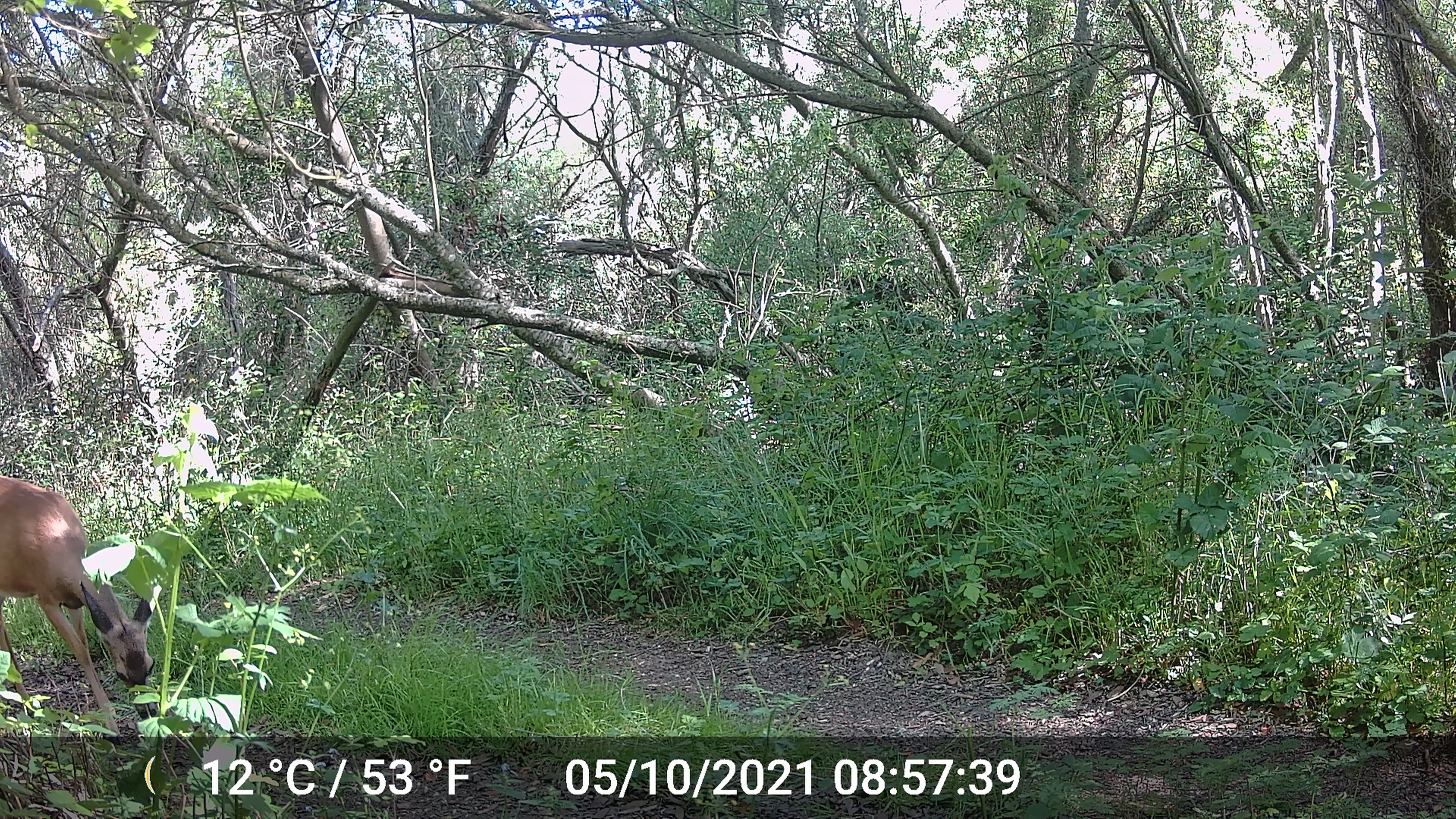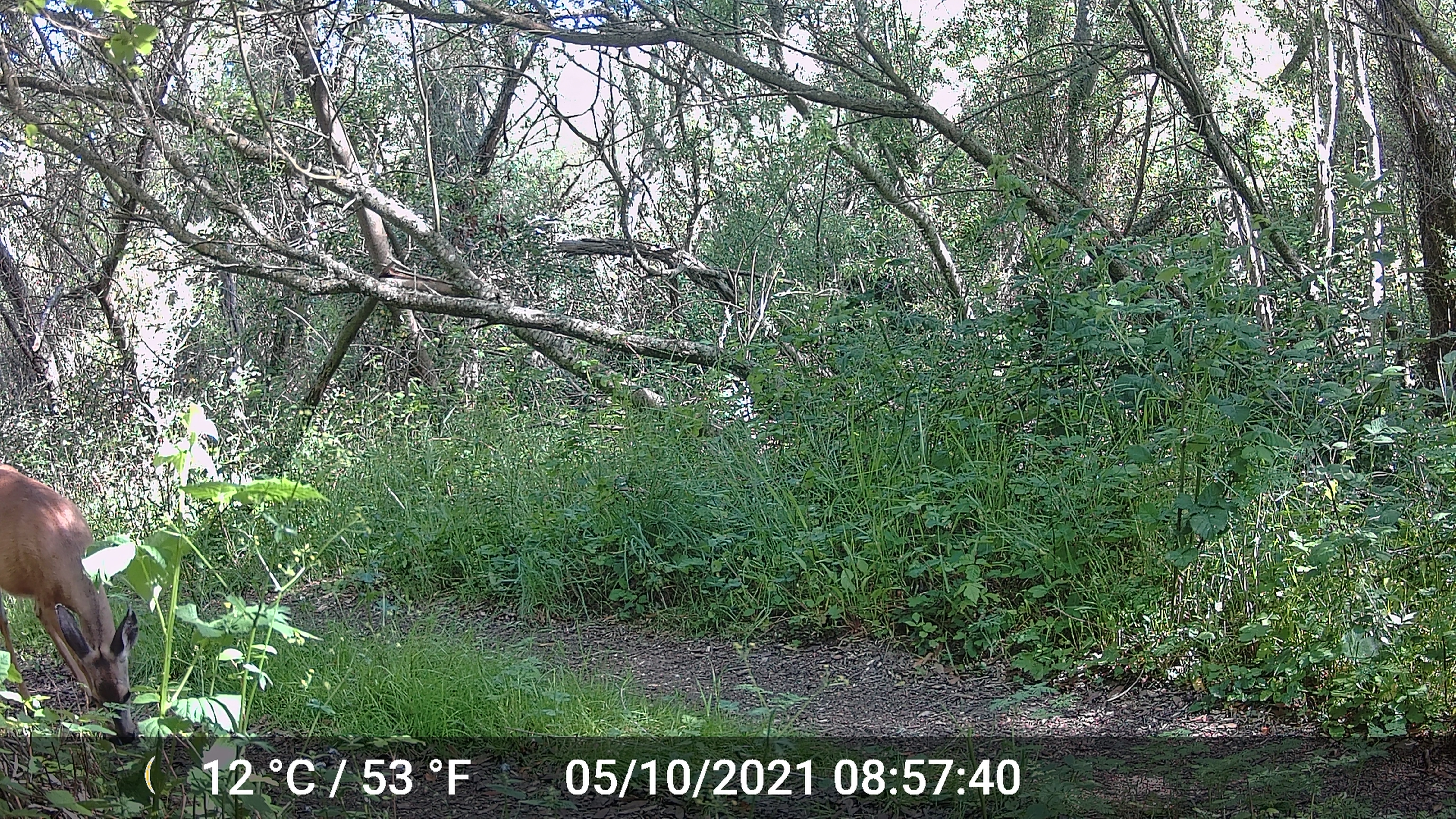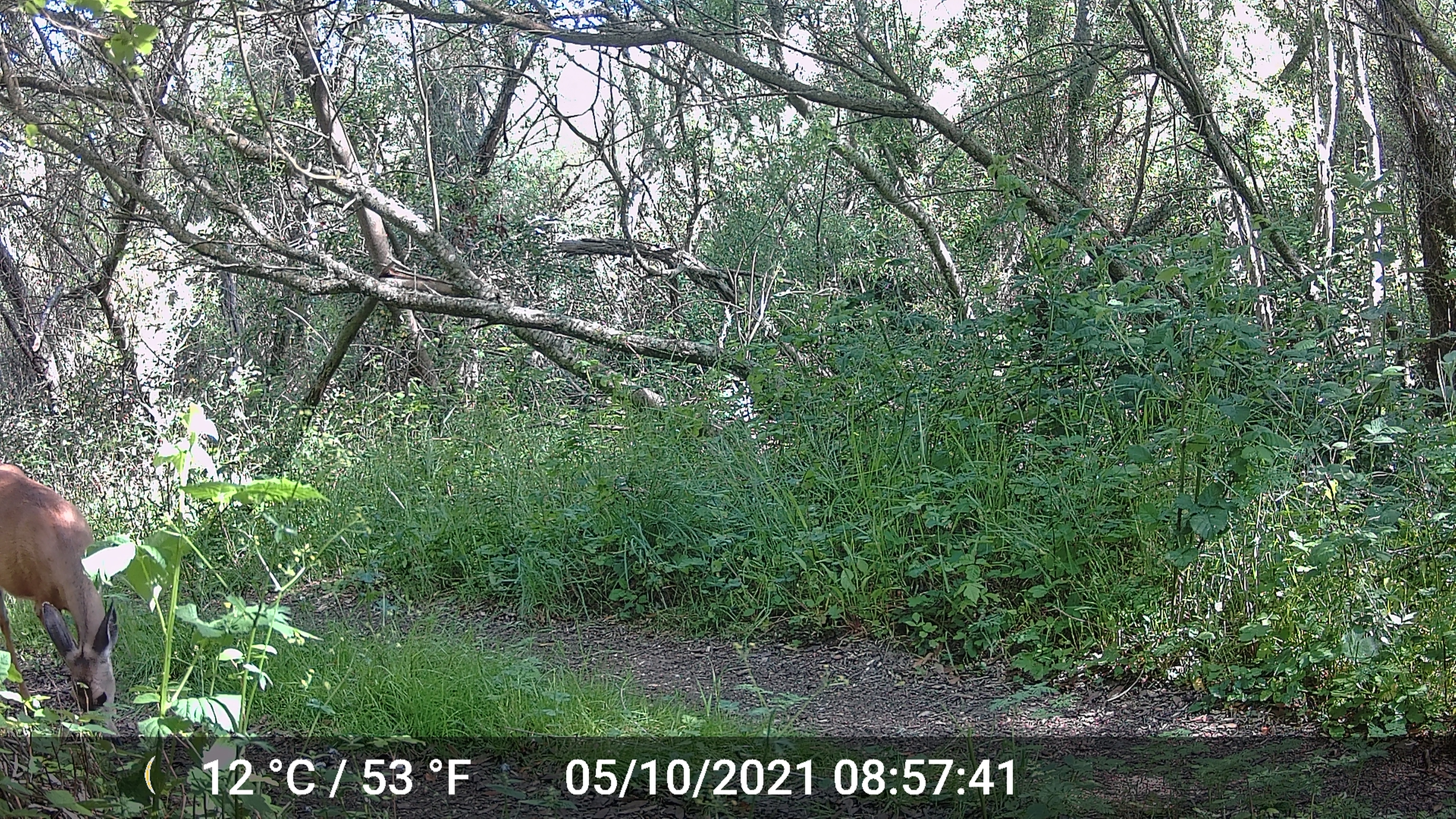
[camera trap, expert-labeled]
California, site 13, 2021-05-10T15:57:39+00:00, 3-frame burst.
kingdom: Animalia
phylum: Chordata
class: Mammalia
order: Artiodactyla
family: Cervidae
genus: Odocoileus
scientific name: Odocoileus hemionus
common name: mule deer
Mule deer (Odocoileus hemionus).